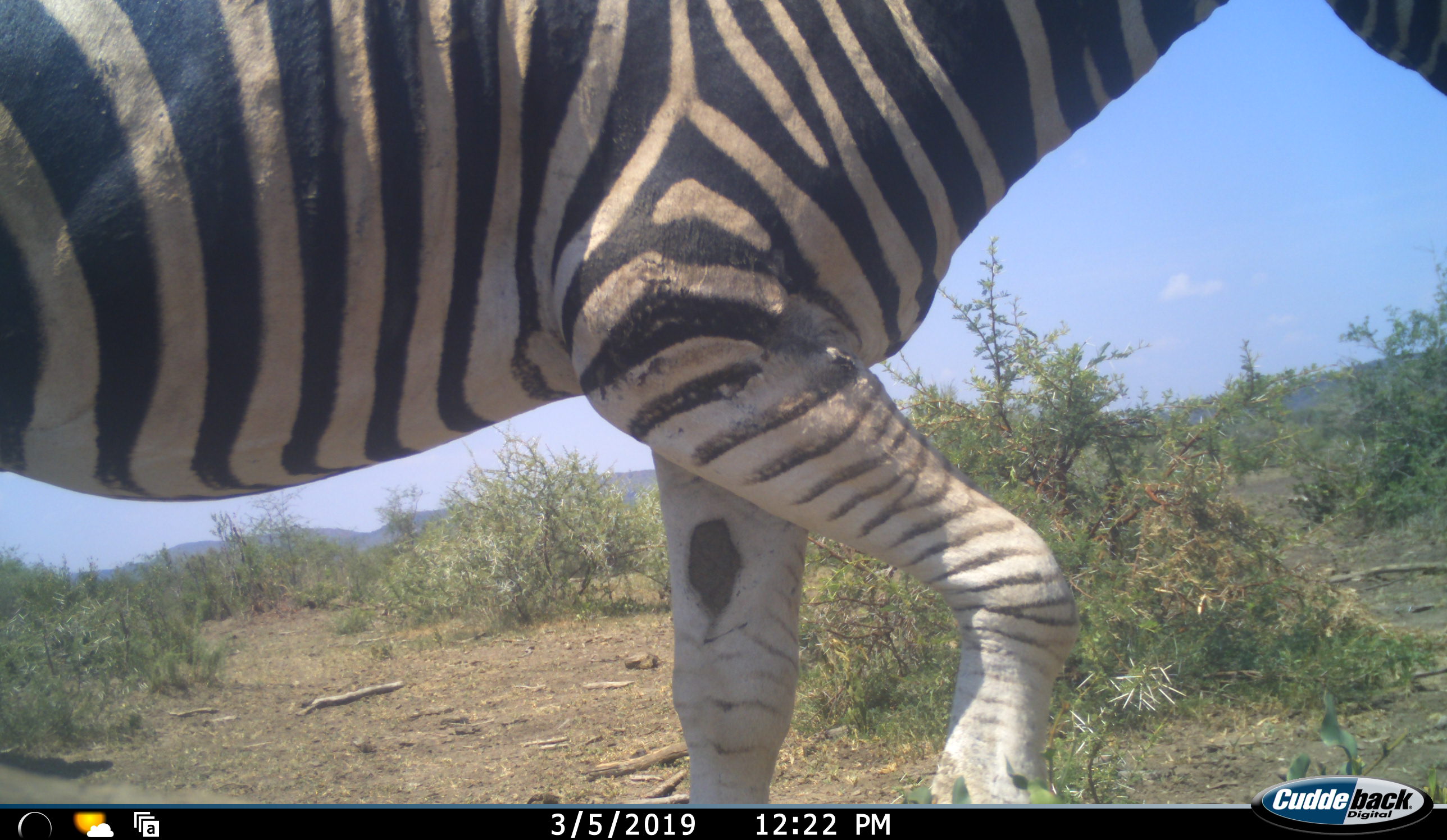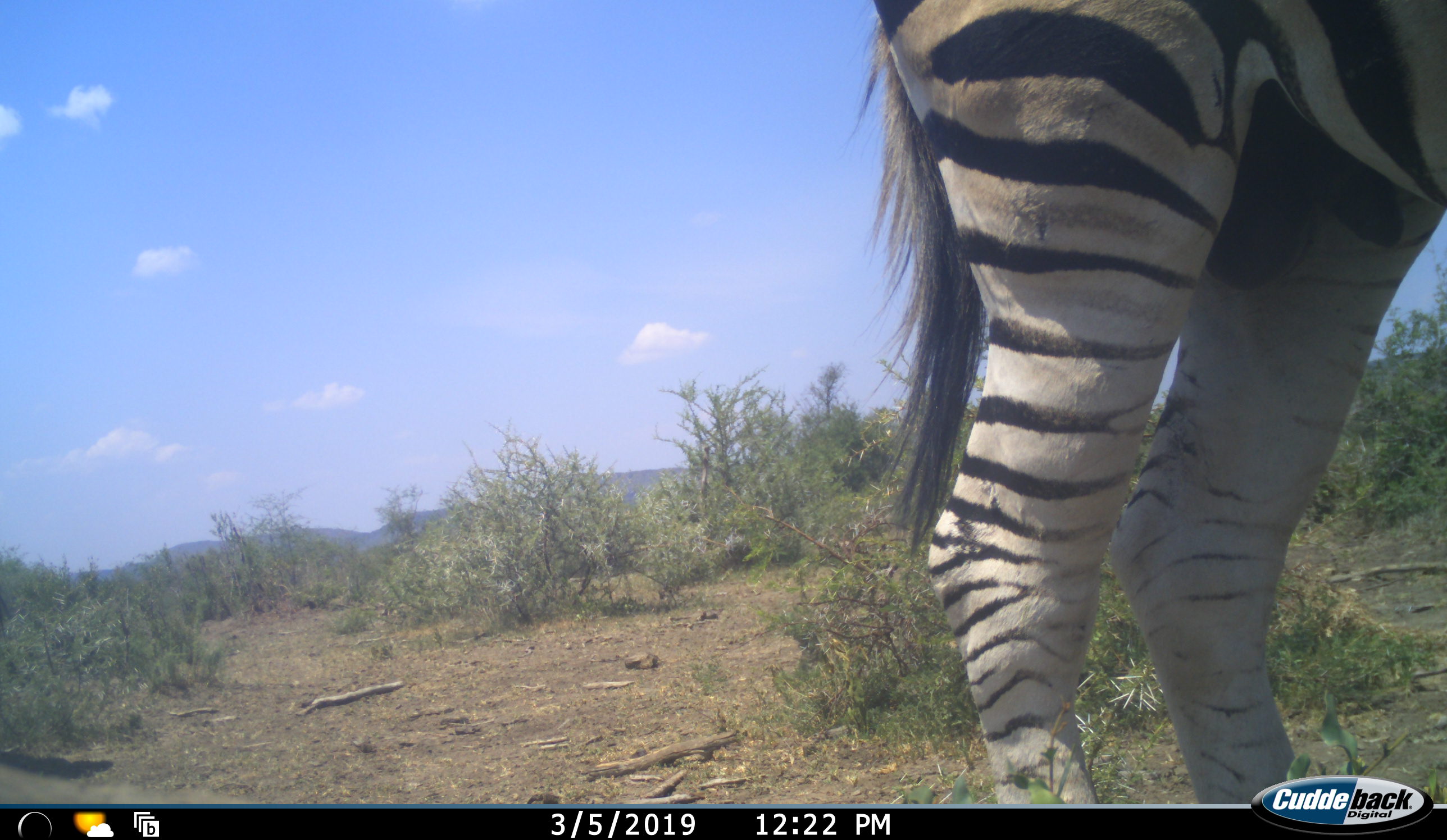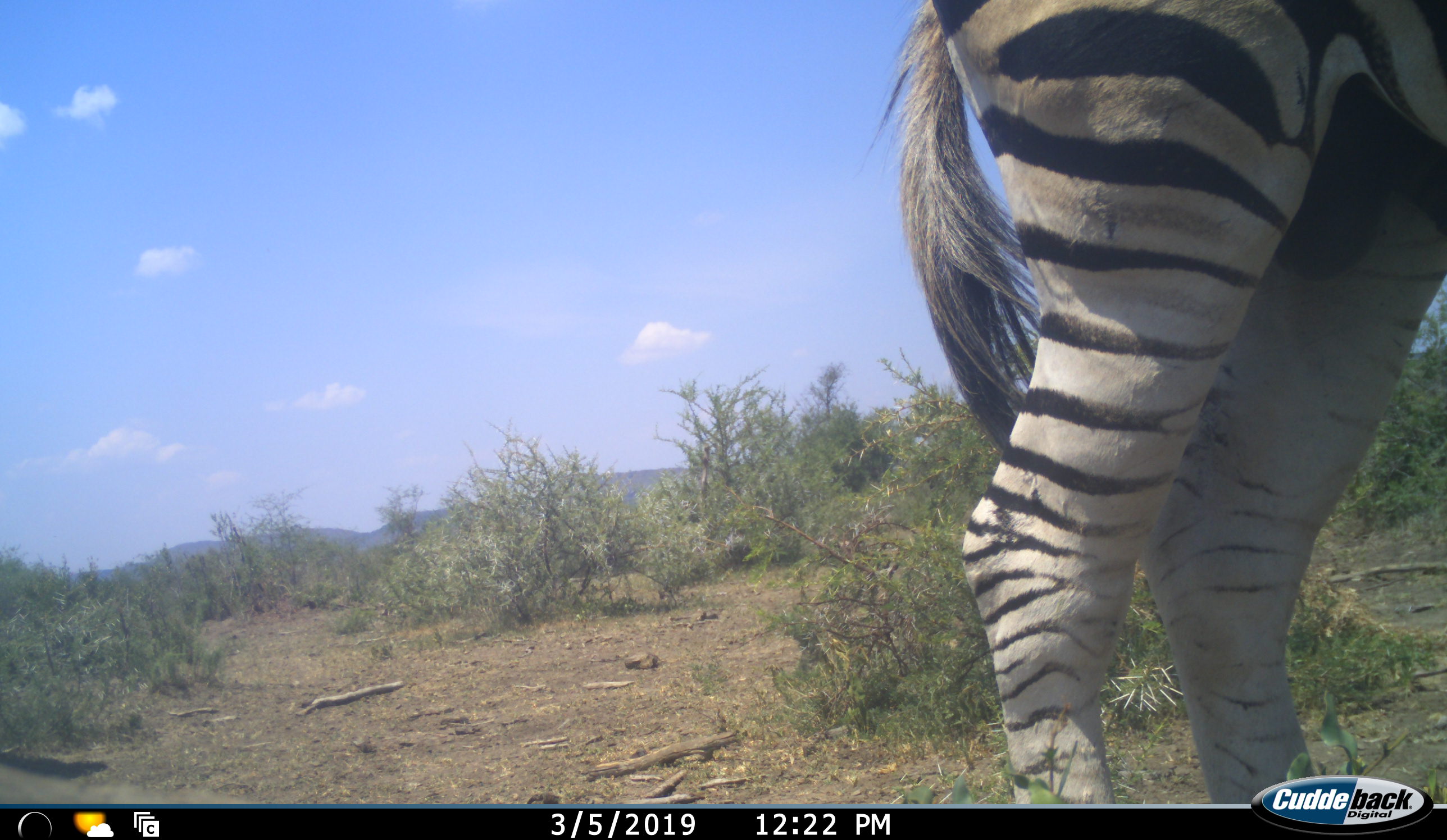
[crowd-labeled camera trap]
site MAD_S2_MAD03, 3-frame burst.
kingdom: Animalia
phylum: Chordata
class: Mammalia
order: Perissodactyla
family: Equidae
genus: Equus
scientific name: Equus quagga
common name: plains zebra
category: zebraplains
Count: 1.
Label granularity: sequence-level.